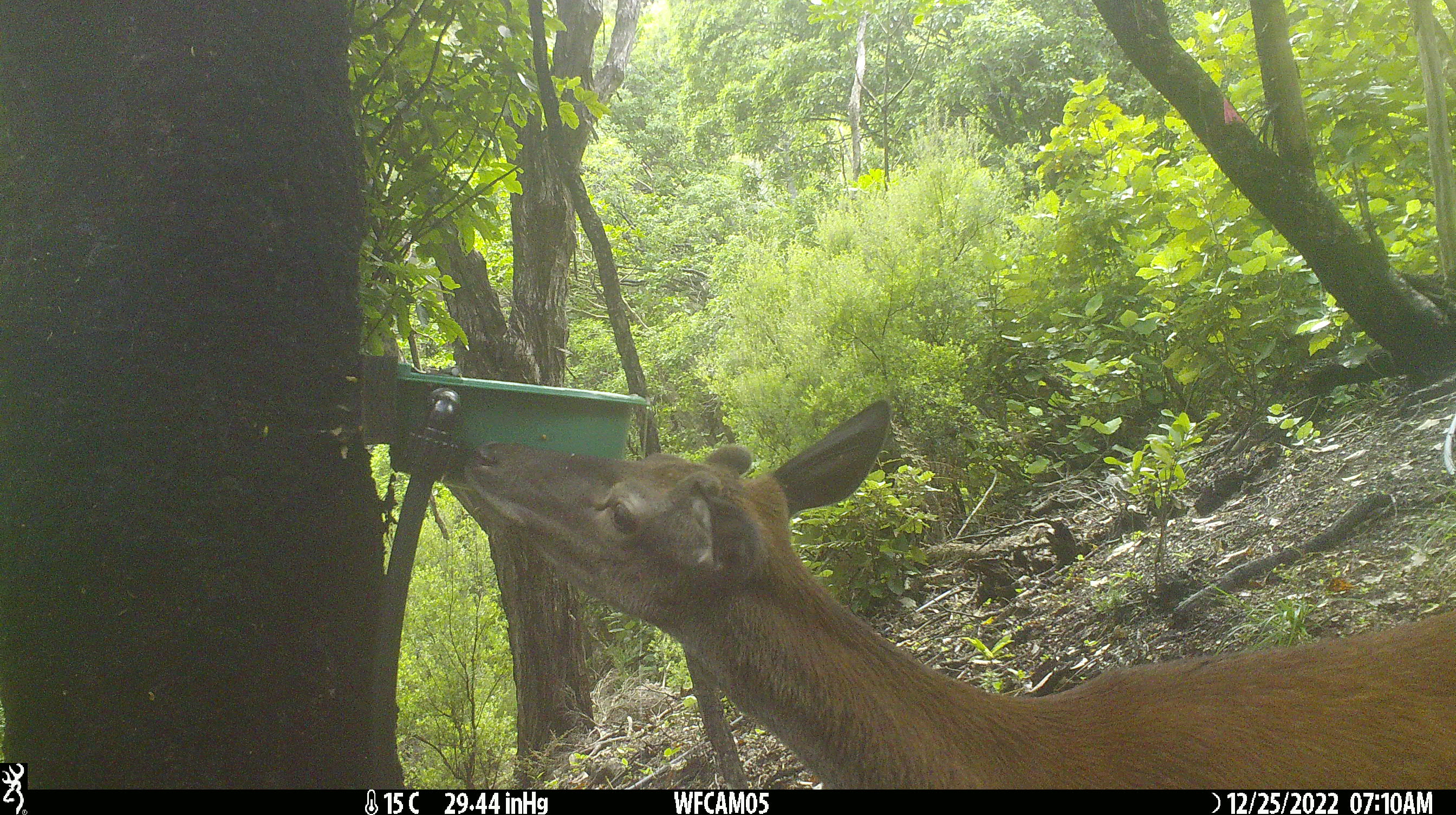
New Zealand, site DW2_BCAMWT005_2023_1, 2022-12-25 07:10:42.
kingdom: Animalia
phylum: Chordata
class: Mammalia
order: Artiodactyla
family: Cervidae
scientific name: Cervidae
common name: deer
Deer (Cervidae).